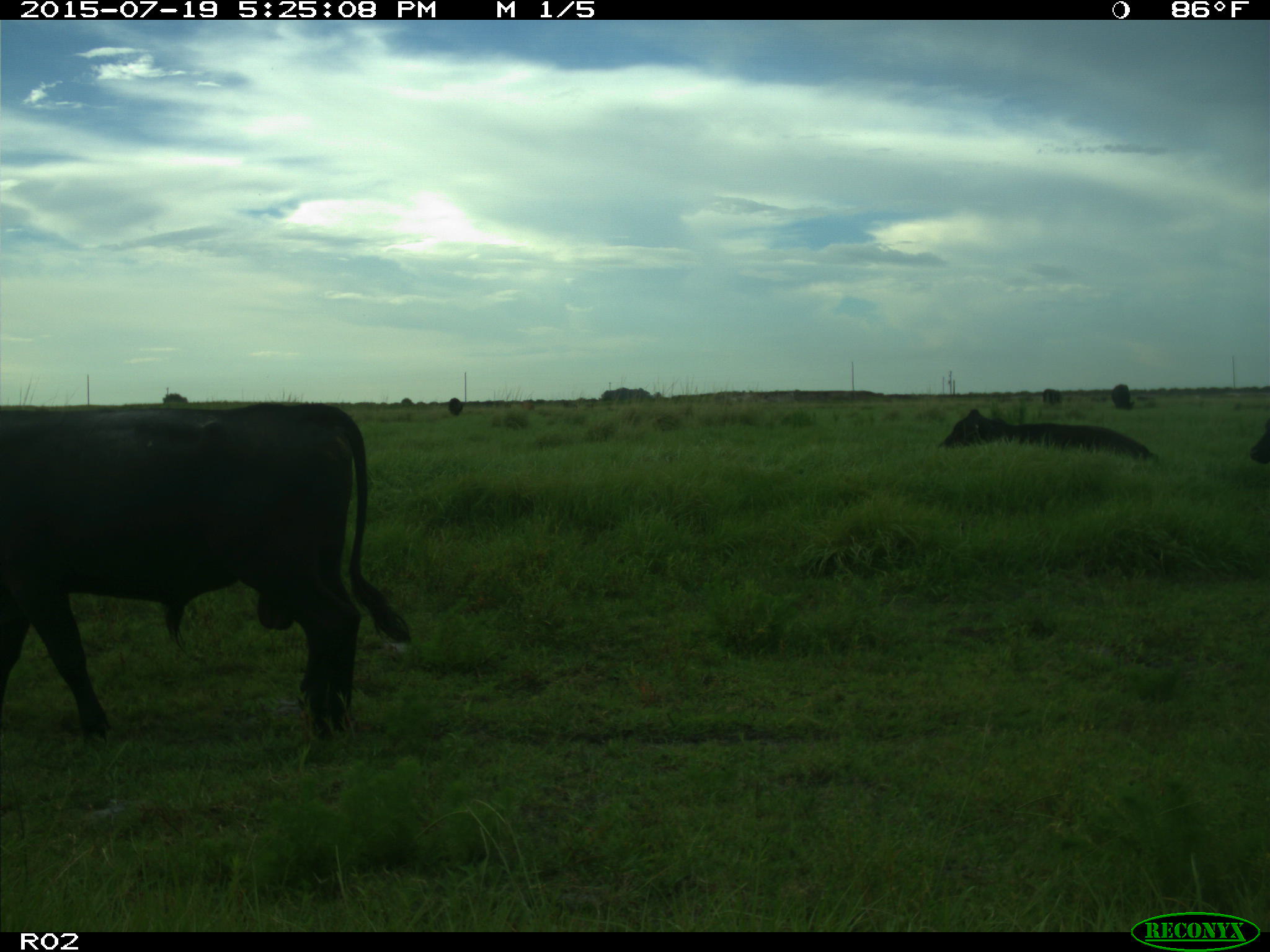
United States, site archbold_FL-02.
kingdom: Animalia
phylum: Chordata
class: Mammalia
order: Artiodactyla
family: Bovidae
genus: Bos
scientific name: Bos taurus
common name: domestic cow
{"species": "Bos taurus (domestic cow)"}